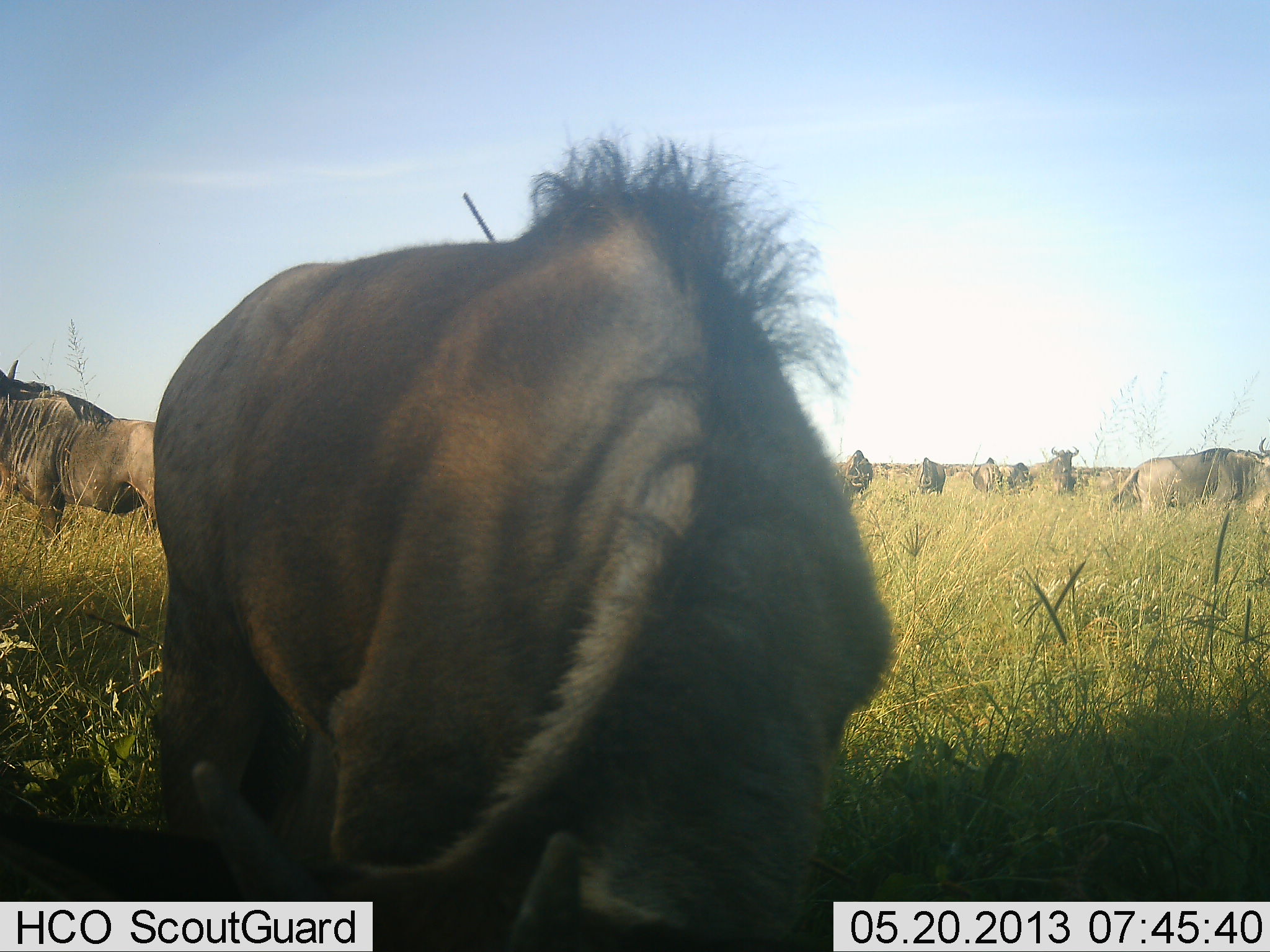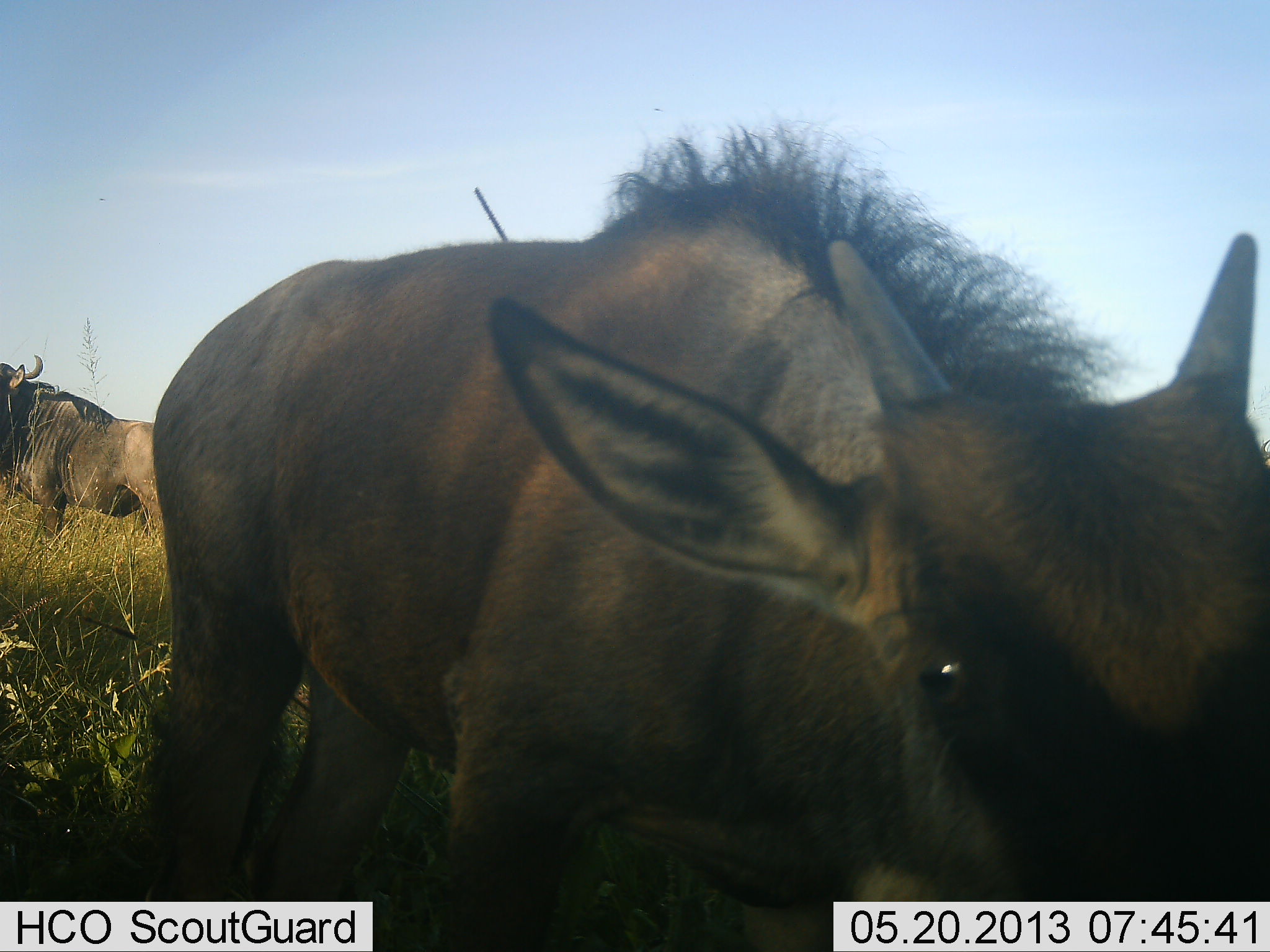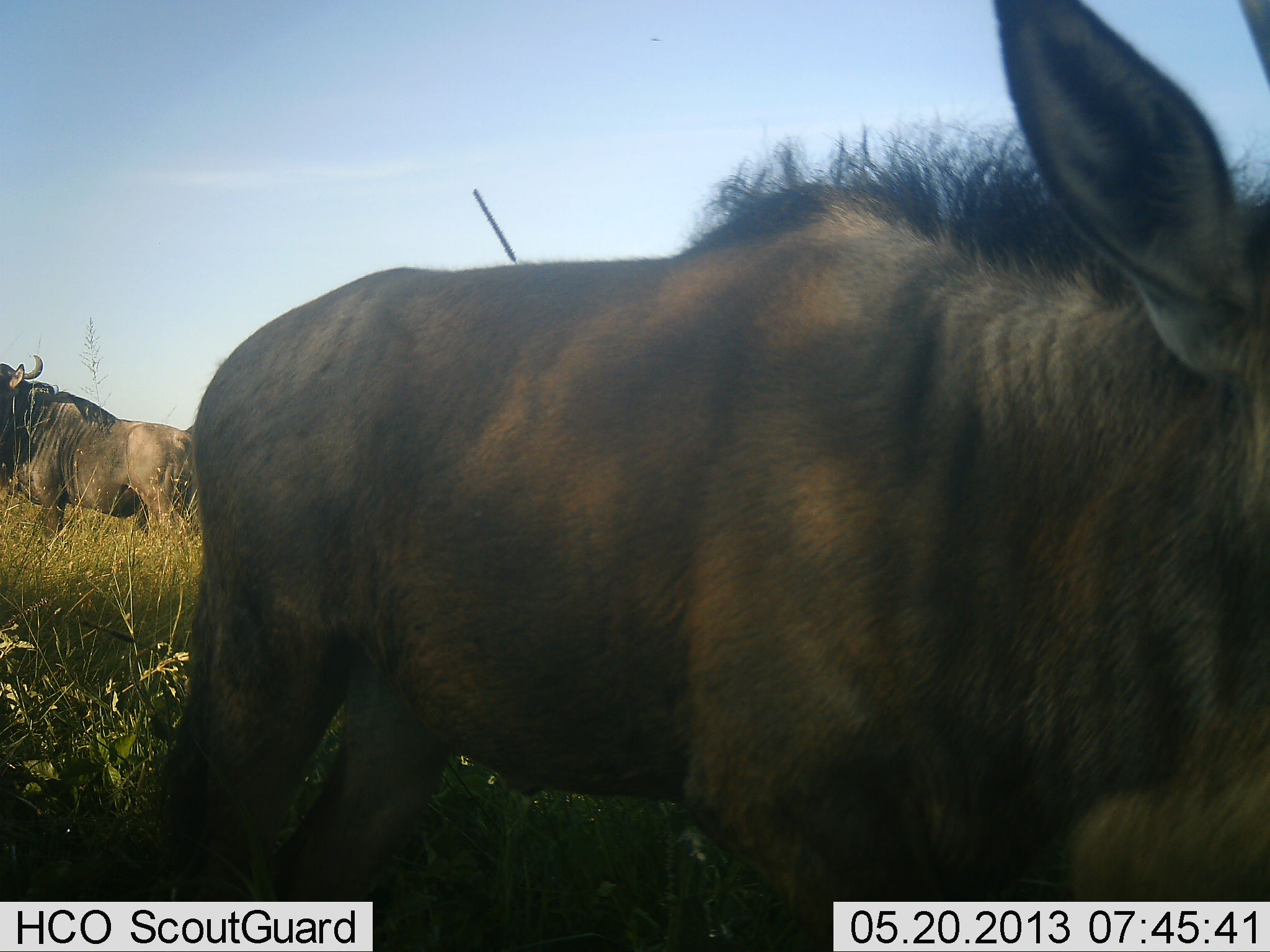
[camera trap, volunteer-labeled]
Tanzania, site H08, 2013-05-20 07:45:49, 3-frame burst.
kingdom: Animalia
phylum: Chordata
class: Mammalia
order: Artiodactyla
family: Bovidae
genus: Connochaetes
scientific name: Connochaetes taurinus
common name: blue wildebeest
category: wildebeest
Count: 9.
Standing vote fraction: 90%.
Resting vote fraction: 0%.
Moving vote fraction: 10%.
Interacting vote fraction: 0%.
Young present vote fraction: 70%.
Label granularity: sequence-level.